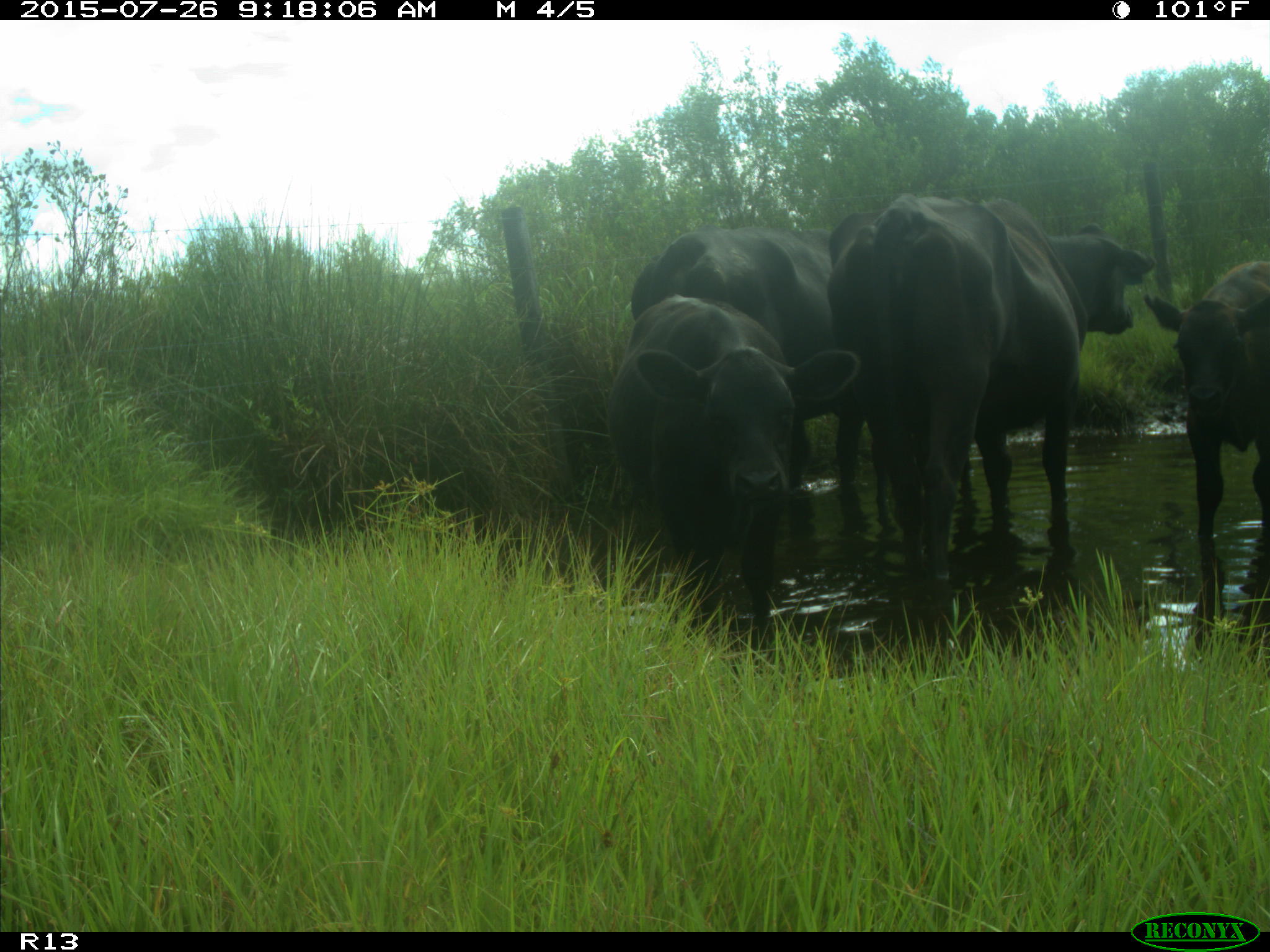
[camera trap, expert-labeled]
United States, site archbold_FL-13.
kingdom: Animalia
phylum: Chordata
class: Mammalia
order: Artiodactyla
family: Bovidae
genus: Bos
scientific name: Bos taurus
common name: domestic cow